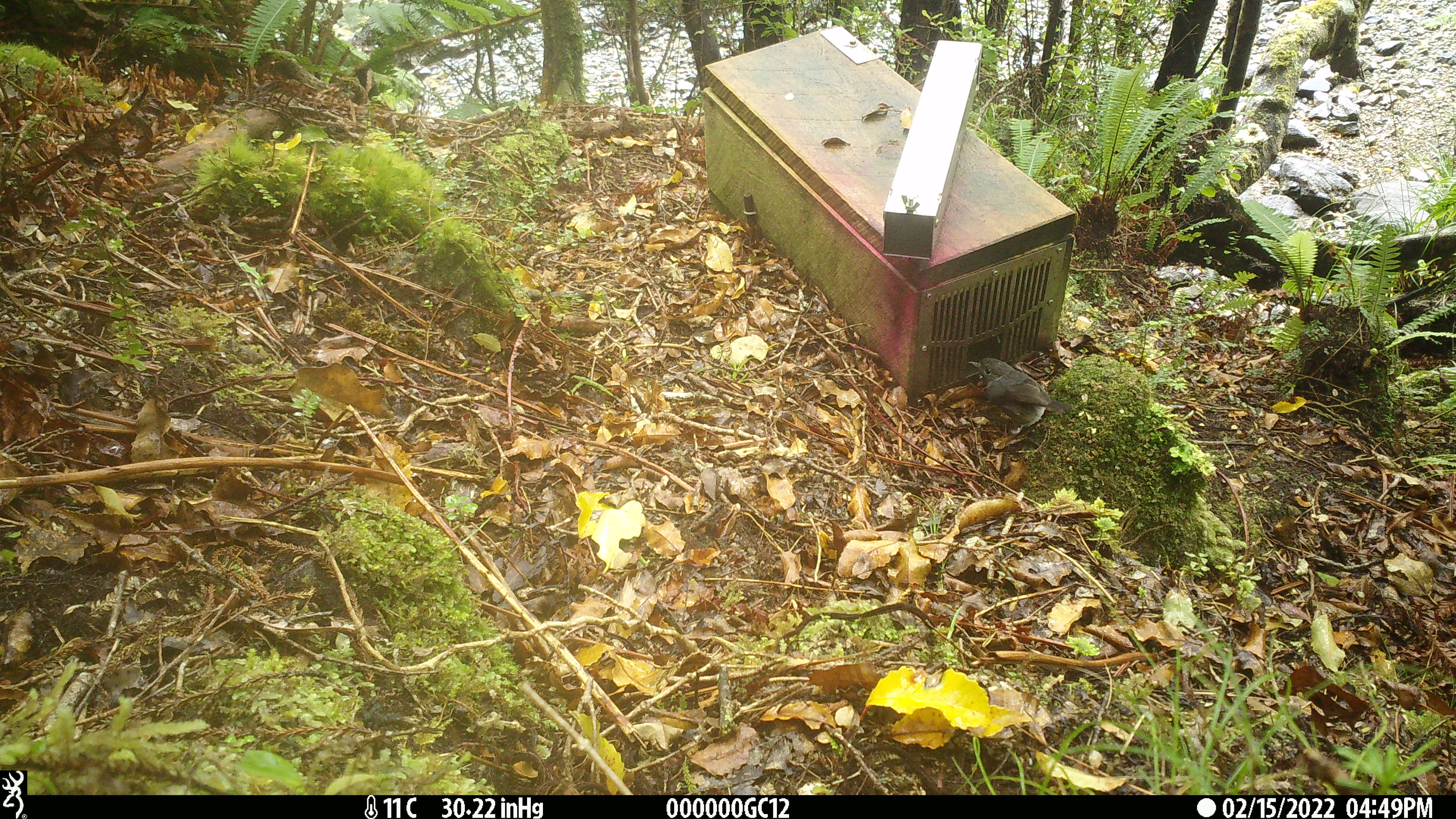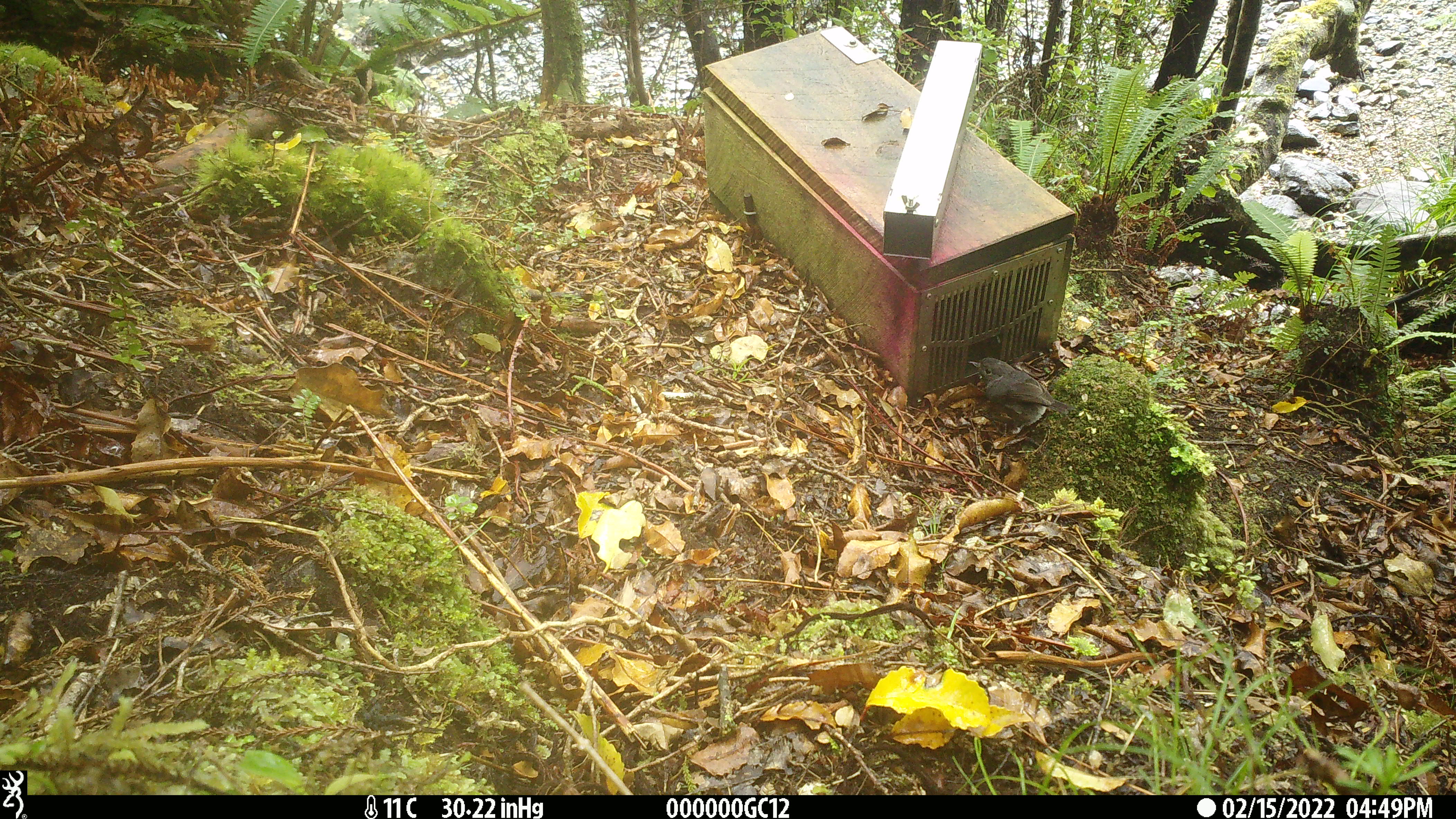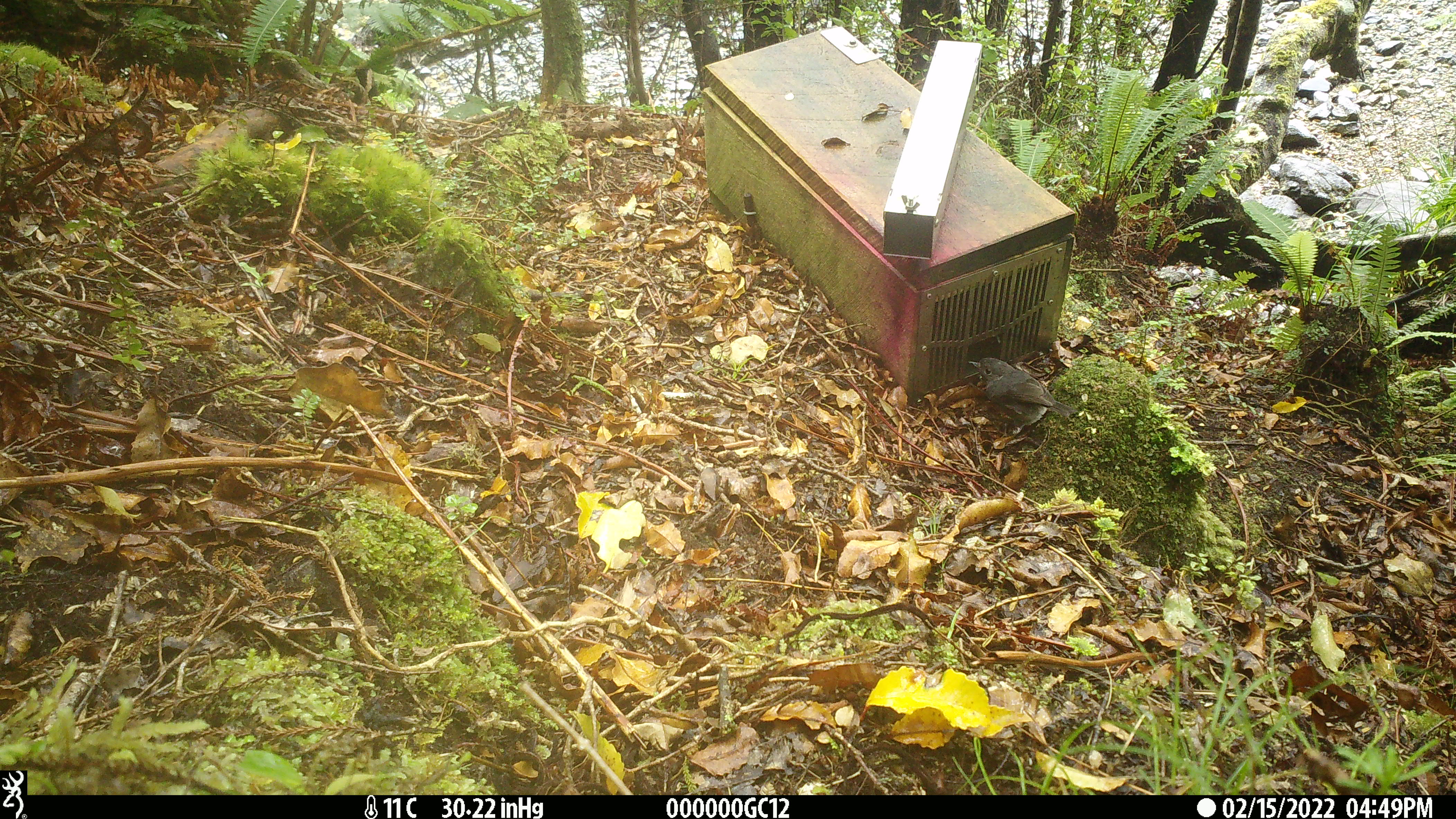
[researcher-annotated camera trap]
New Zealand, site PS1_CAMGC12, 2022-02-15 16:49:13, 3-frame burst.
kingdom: Animalia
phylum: Chordata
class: Aves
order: Passeriformes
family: Petroicidae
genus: Petroica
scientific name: Petroica australis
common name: new zealand robin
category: robin